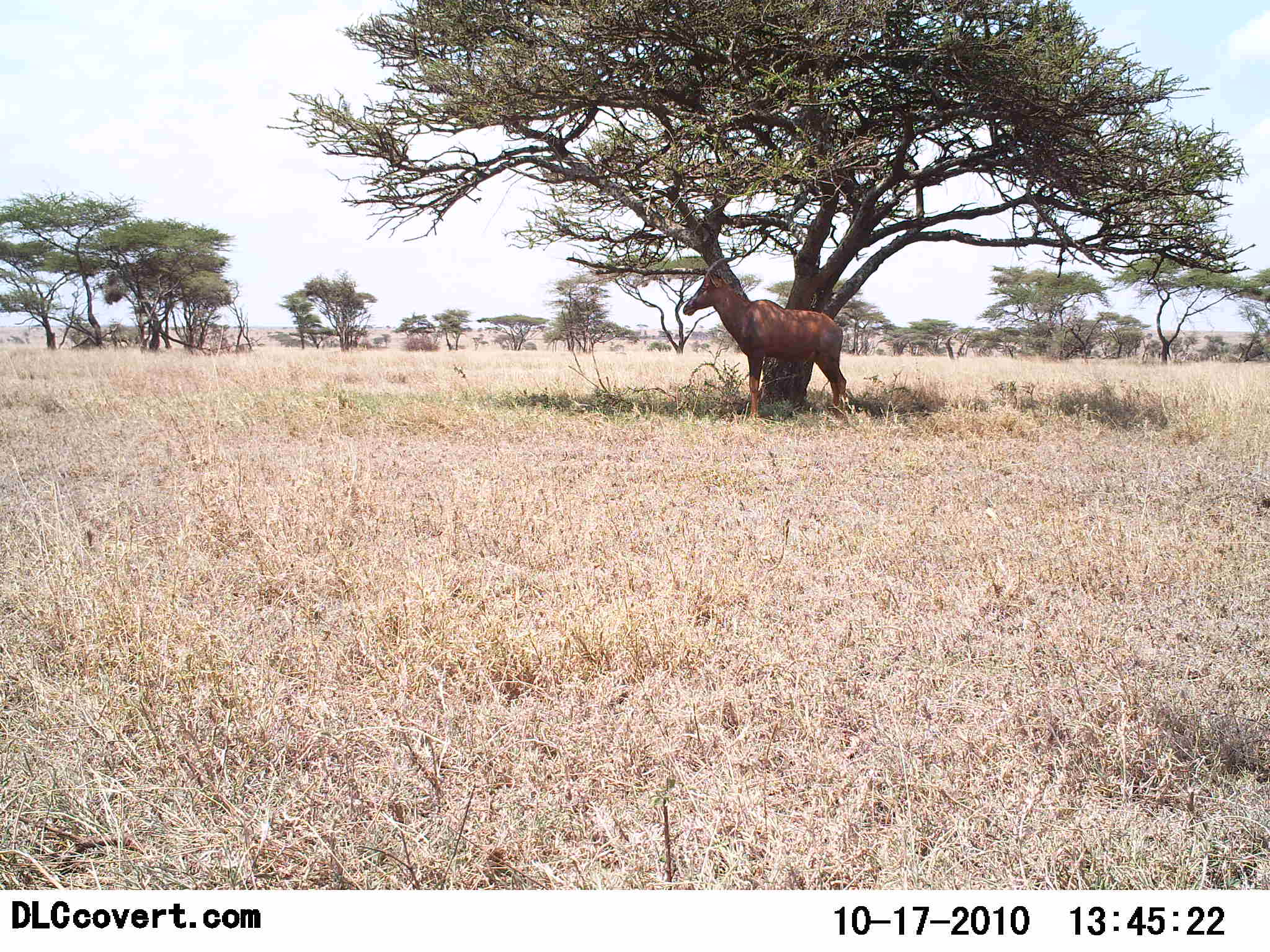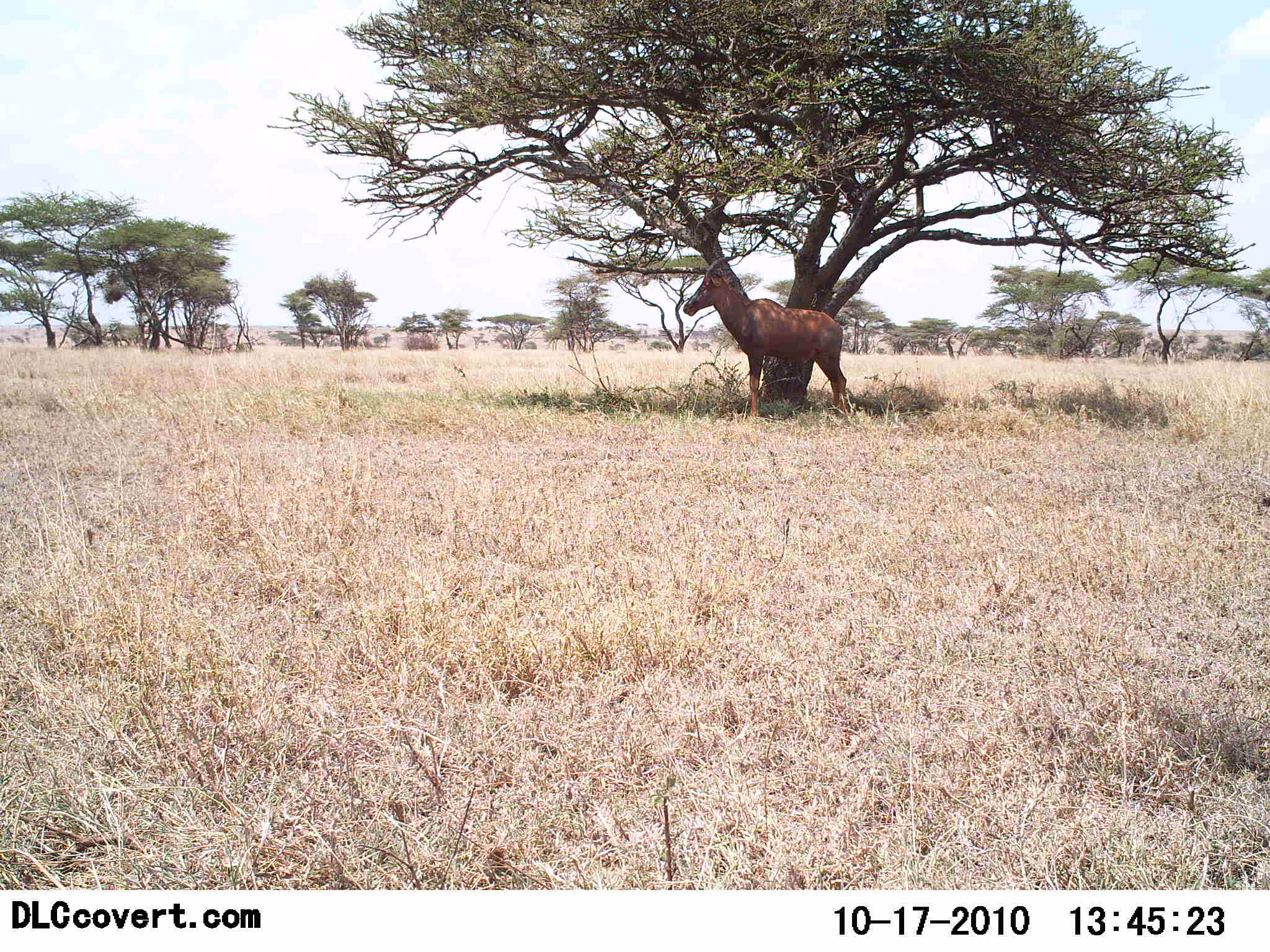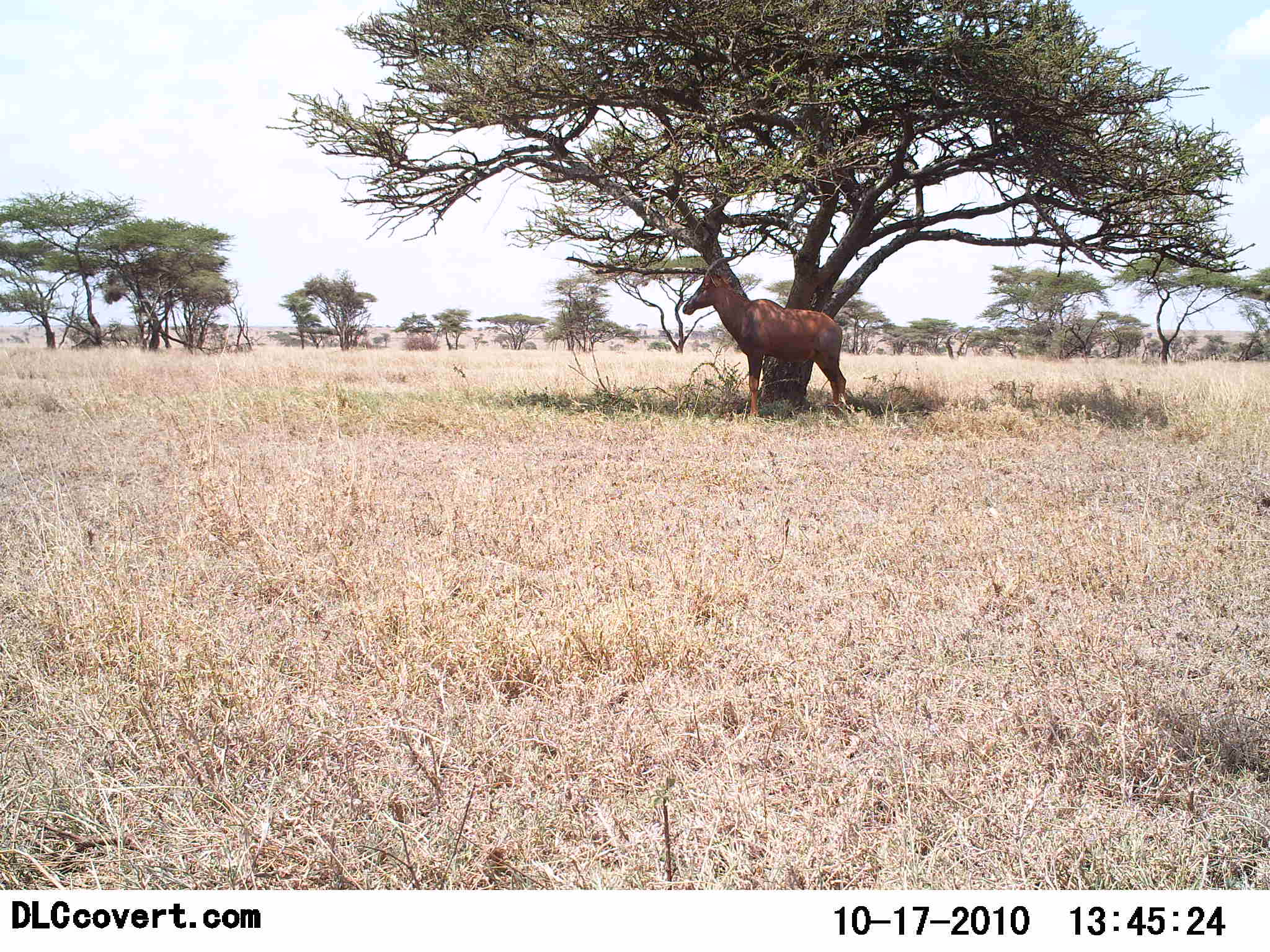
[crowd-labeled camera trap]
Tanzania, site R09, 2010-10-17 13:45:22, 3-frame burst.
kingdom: Animalia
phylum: Chordata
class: Mammalia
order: Artiodactyla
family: Bovidae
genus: Damaliscus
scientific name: Damaliscus lunatus jimela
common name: topi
Topi (Damaliscus lunatus jimela), count 1. Behavior (volunteer vote fractions): standing 91%, resting 18%, moving 0%, interacting 0%. Young present (vote fraction): 0%. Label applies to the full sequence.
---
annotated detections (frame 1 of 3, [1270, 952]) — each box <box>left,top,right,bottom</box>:
animal: <box>683,253,850,426</box>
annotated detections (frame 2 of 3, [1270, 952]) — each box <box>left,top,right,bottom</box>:
animal: <box>682,251,847,422</box>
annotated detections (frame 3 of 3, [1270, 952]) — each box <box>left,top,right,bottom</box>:
animal: <box>682,252,846,419</box>